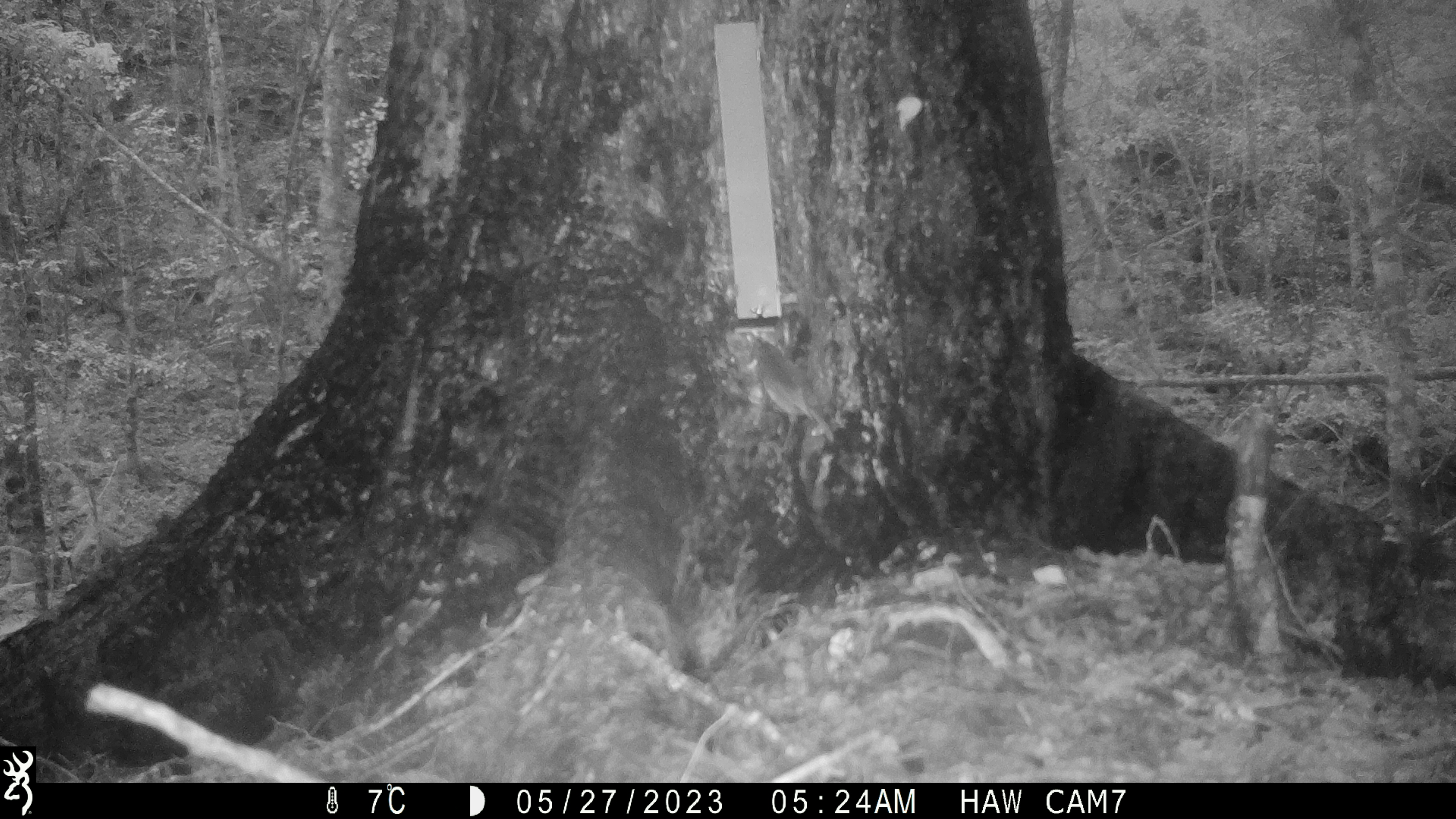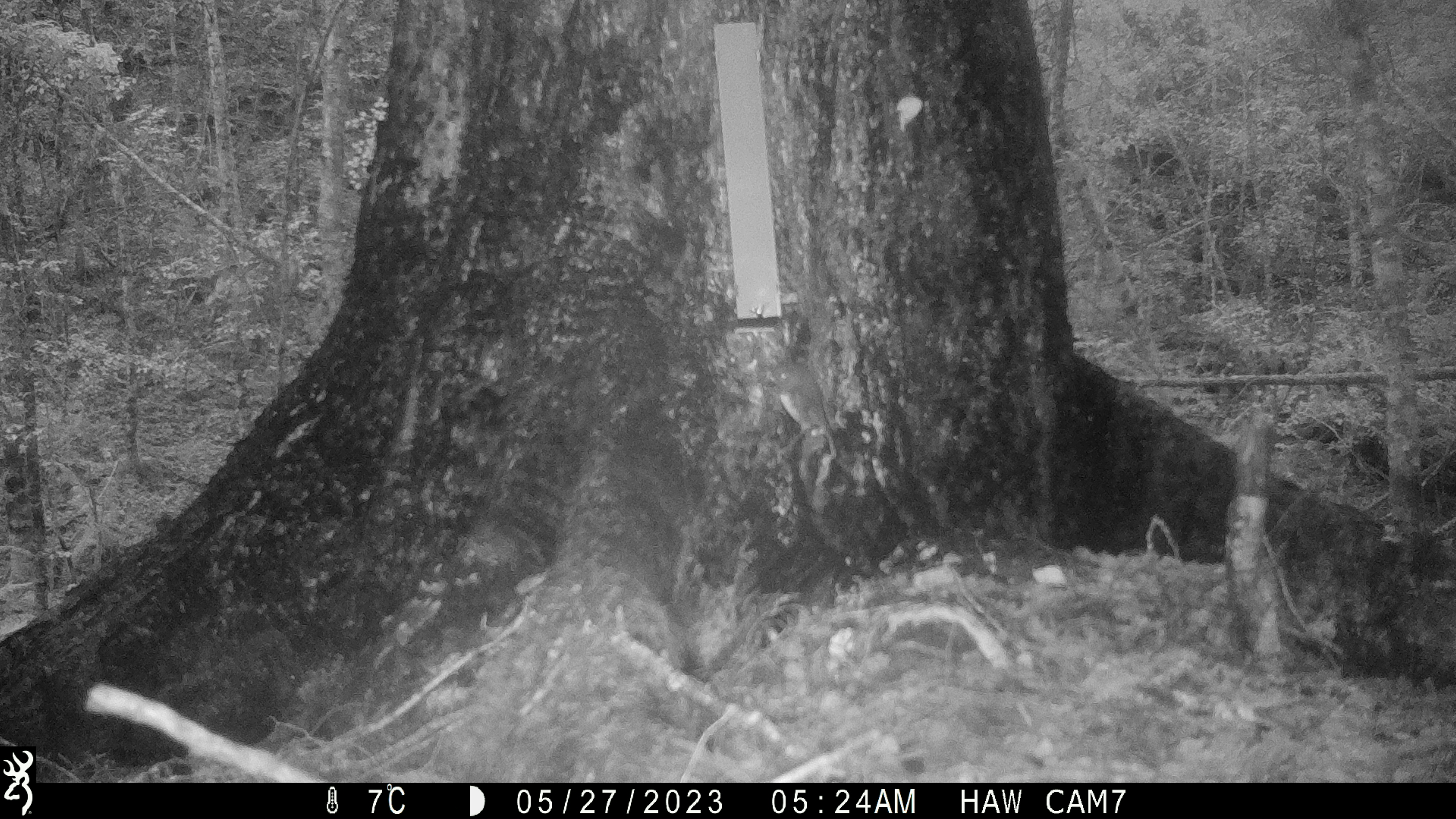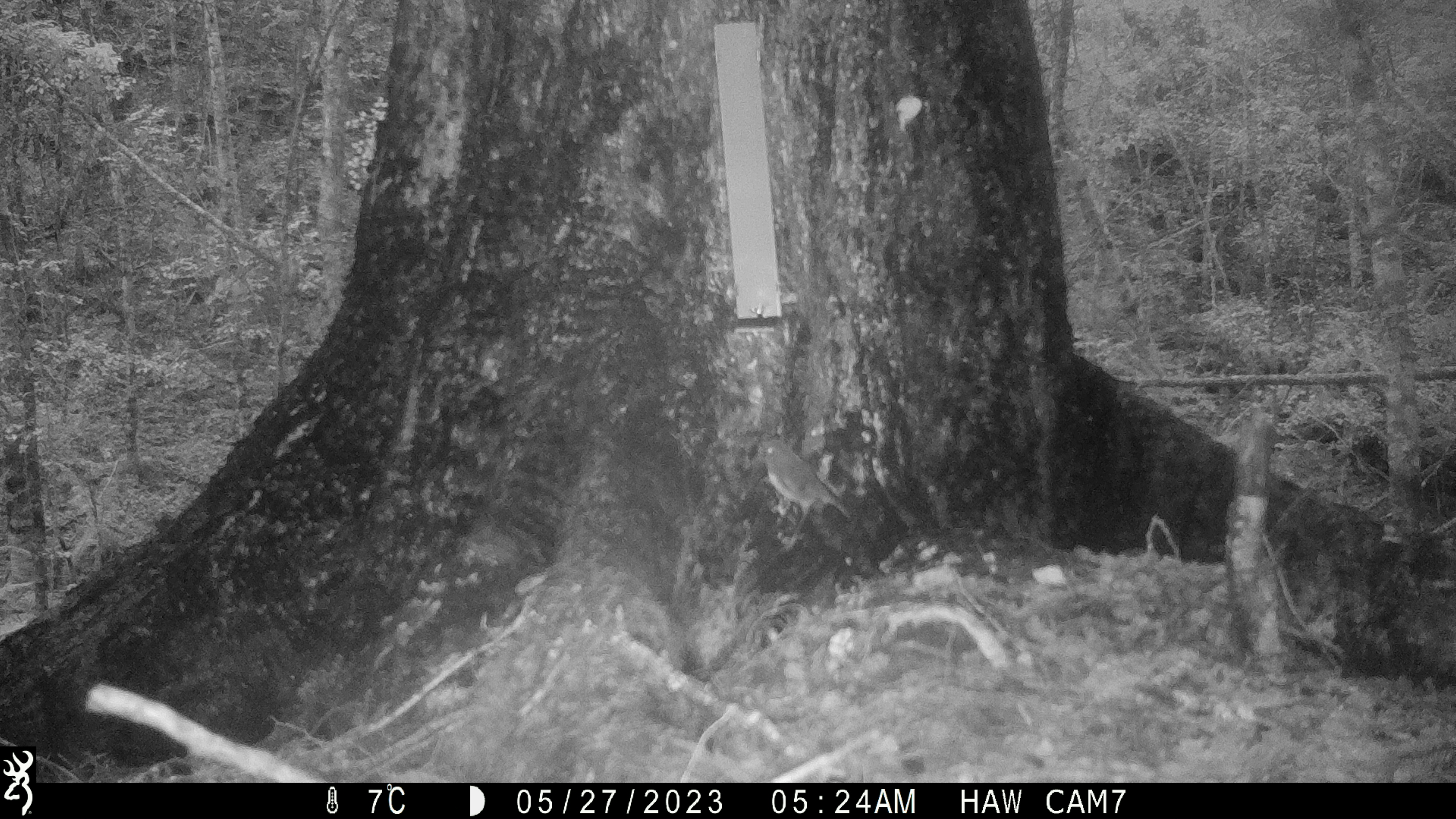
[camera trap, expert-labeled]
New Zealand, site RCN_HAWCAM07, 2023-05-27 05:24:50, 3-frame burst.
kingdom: Animalia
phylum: Chordata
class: Aves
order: Passeriformes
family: Petroicidae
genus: Petroica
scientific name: Petroica australis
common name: new zealand robin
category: robin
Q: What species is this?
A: Robin (new zealand robin) (Petroica australis).